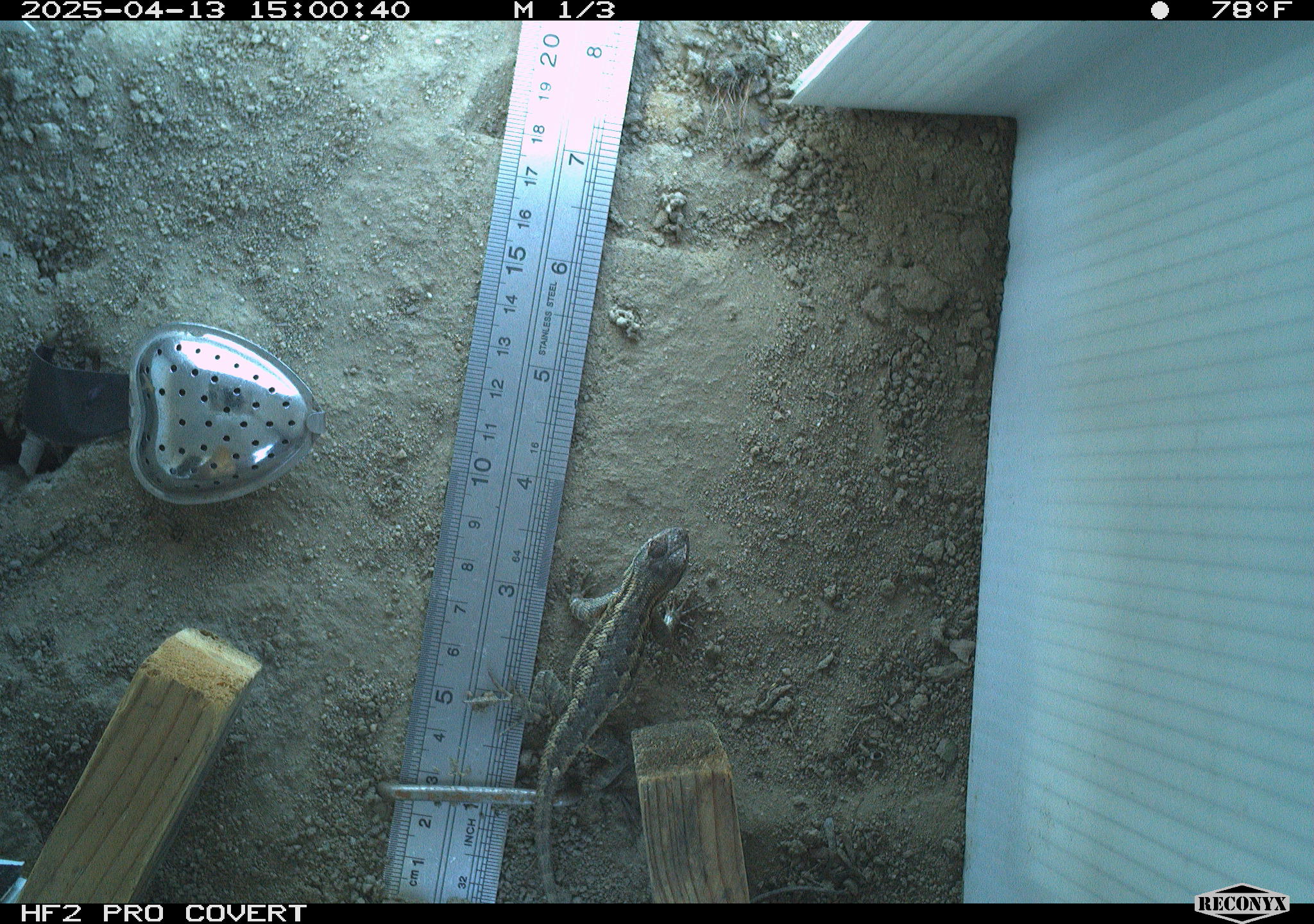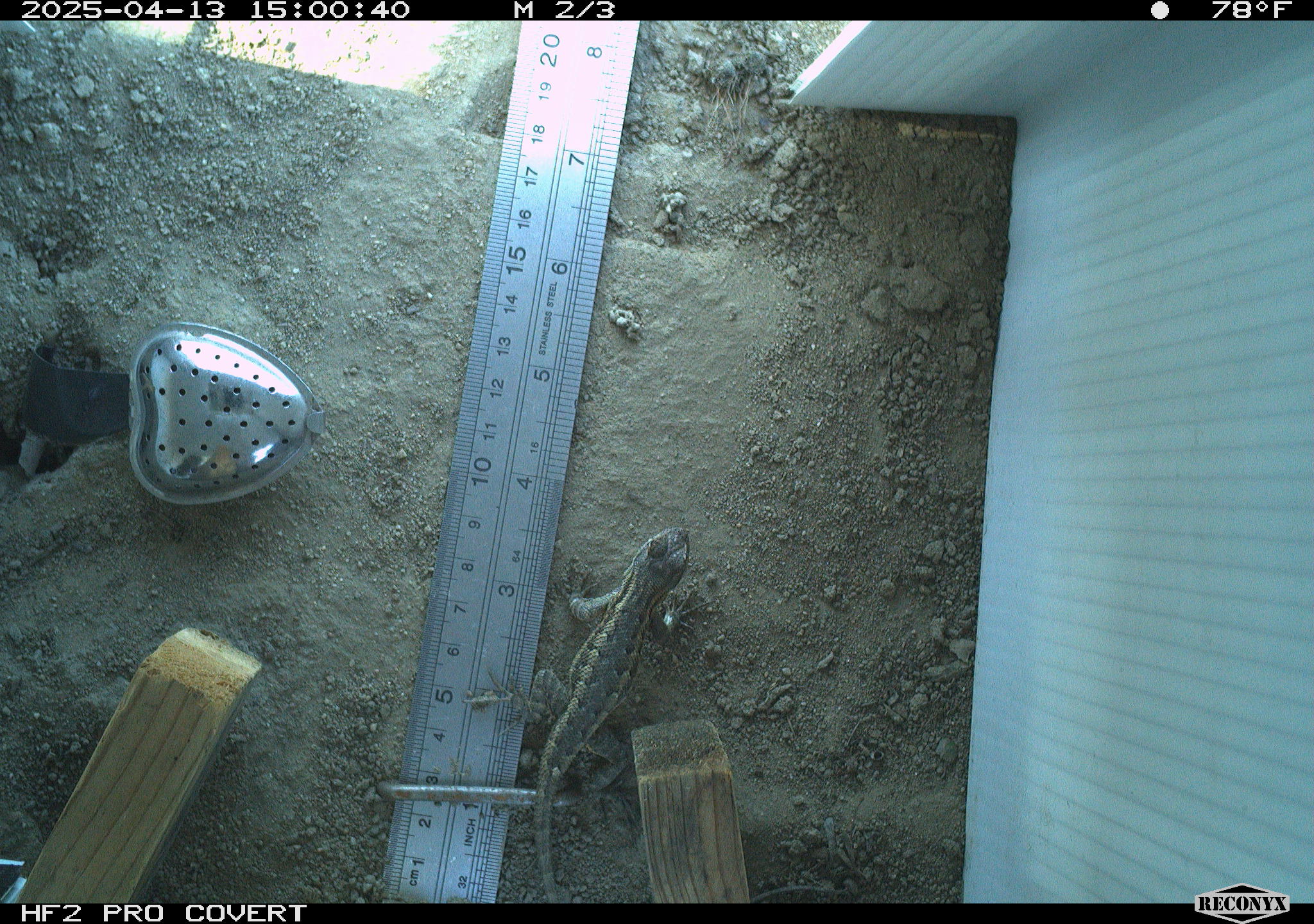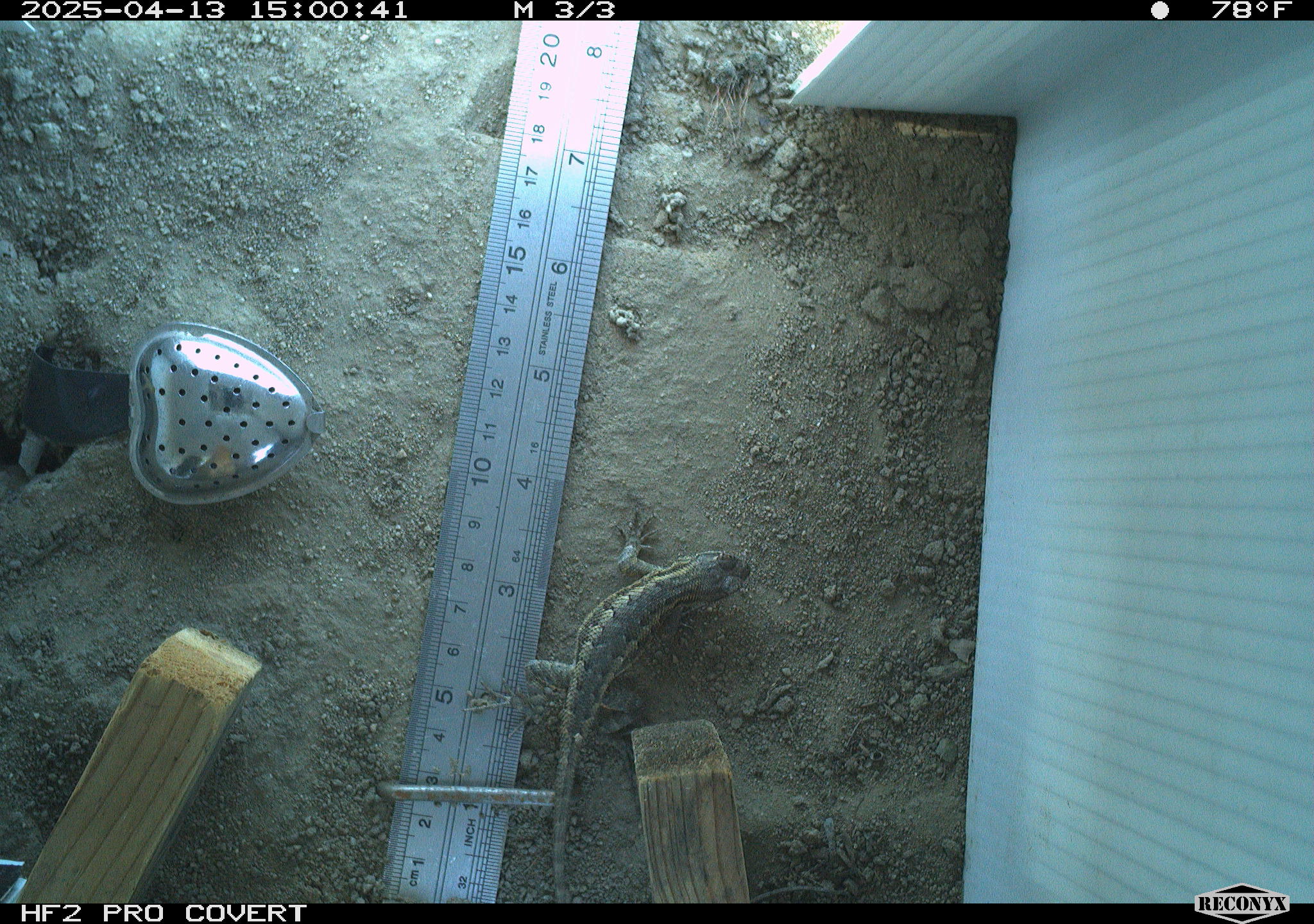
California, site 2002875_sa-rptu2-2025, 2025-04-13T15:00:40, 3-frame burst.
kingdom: Animalia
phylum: Chordata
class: Reptilia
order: Squamata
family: Phrynosomatidae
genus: Sceloporus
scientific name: Sceloporus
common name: spiny lizards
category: sceloporus species